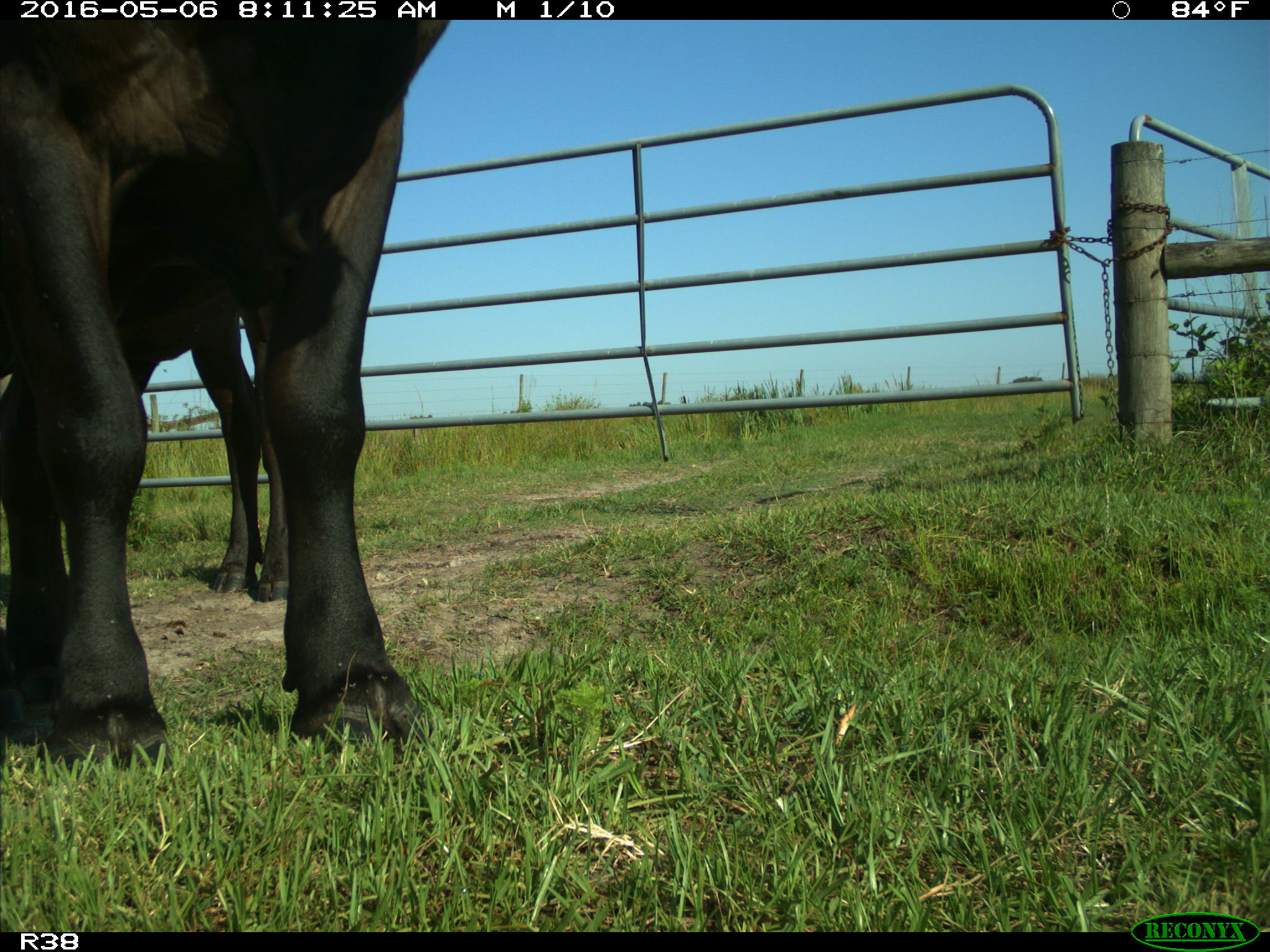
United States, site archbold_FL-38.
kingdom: Animalia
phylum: Chordata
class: Mammalia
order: Artiodactyla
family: Bovidae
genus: Bos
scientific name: Bos taurus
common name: domestic cow